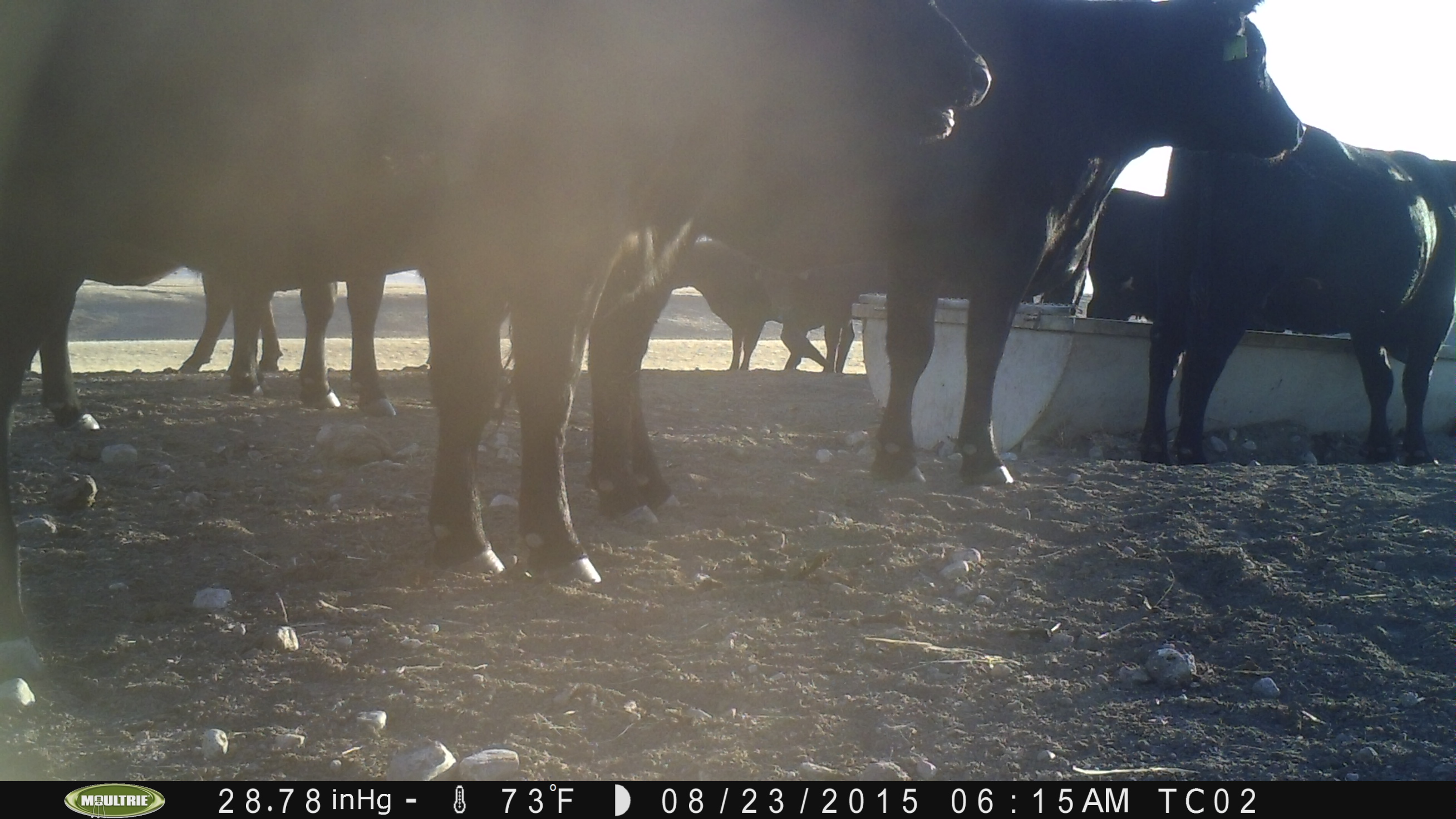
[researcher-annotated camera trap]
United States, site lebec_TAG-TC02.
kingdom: Animalia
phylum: Chordata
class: Mammalia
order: Artiodactyla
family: Bovidae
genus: Bos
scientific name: Bos taurus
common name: domestic cow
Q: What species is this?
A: Bos taurus (domestic cow).